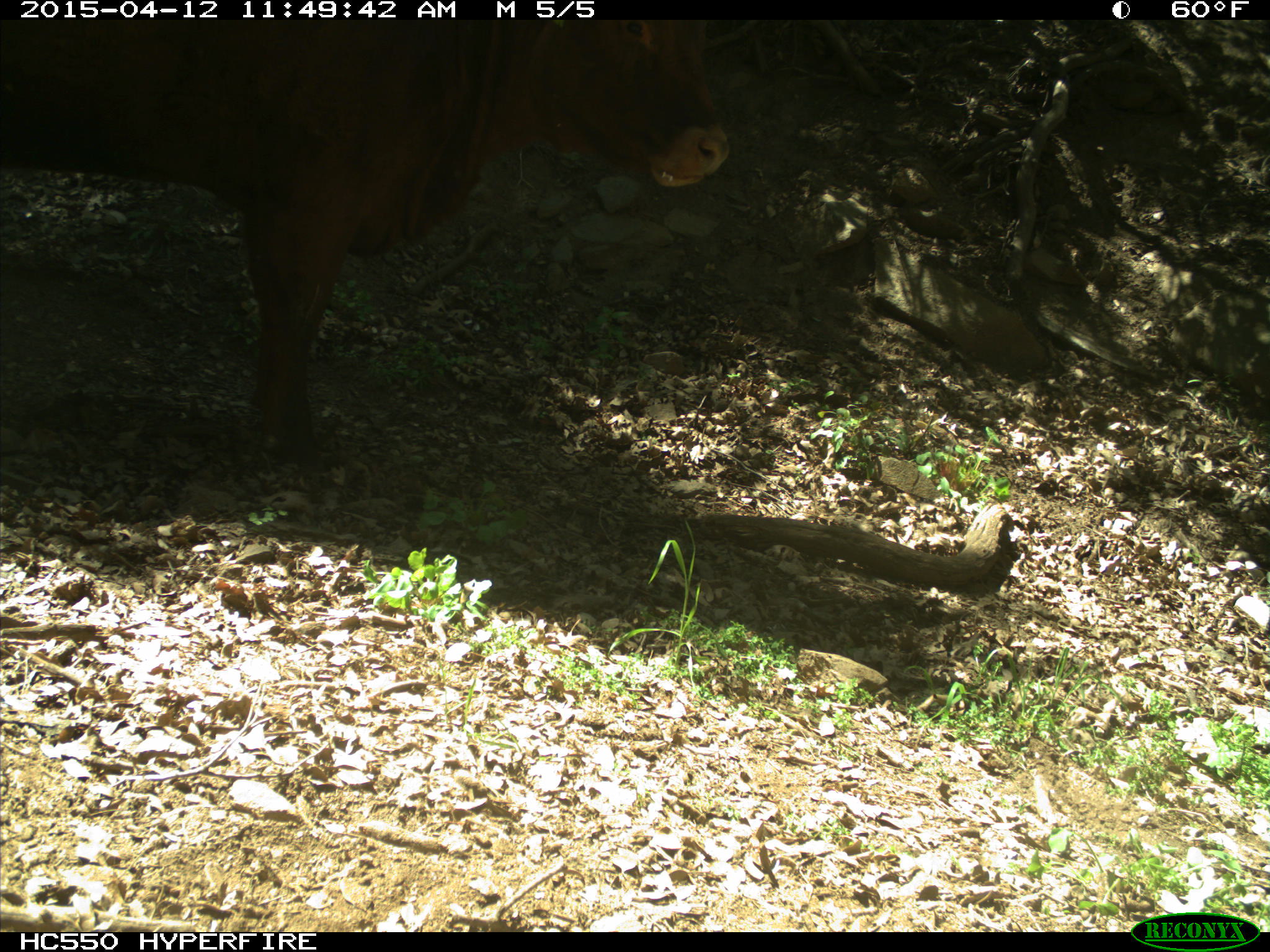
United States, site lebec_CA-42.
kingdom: Animalia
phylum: Chordata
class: Mammalia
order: Artiodactyla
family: Bovidae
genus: Bos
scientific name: Bos taurus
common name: domestic cow